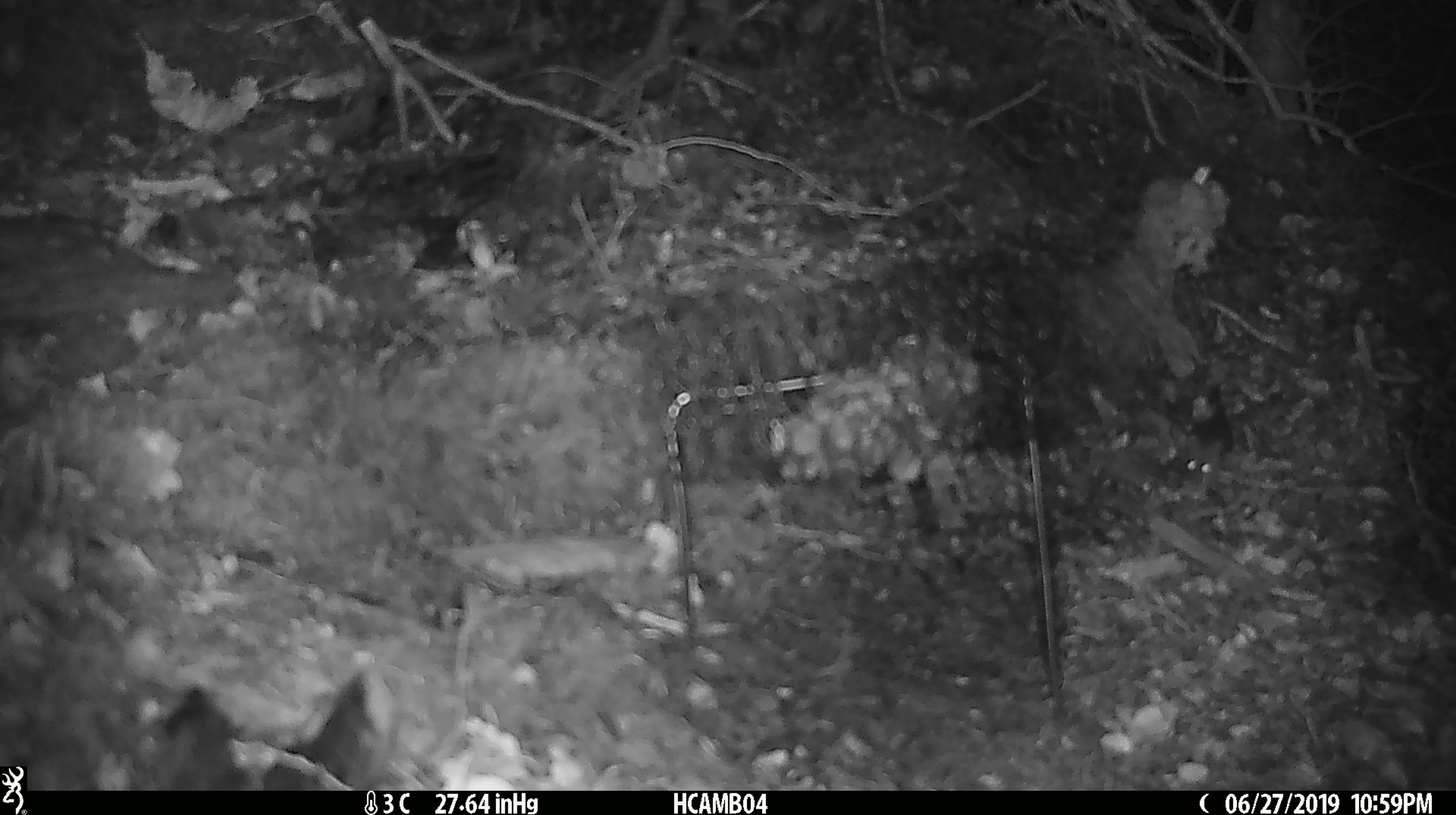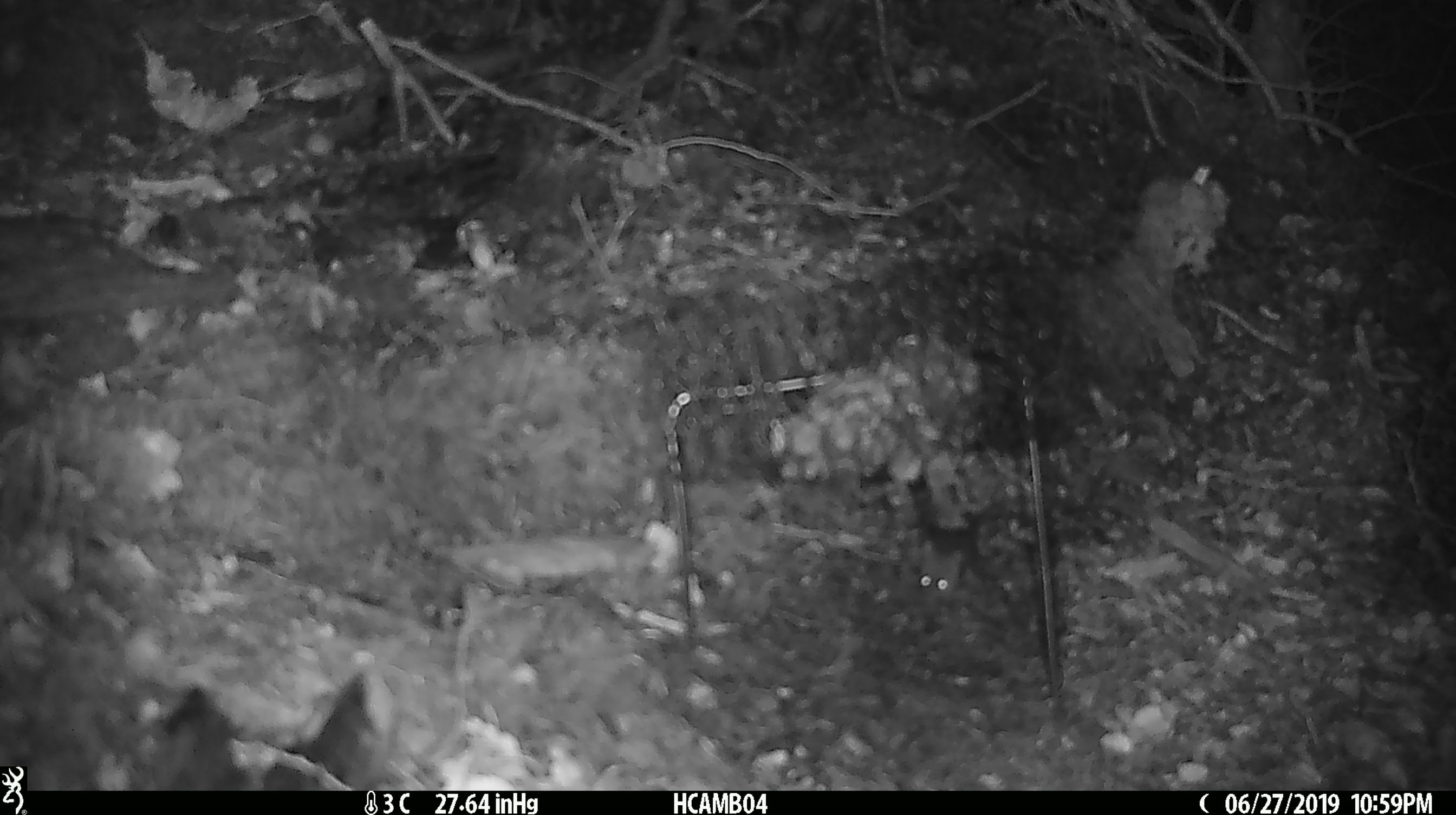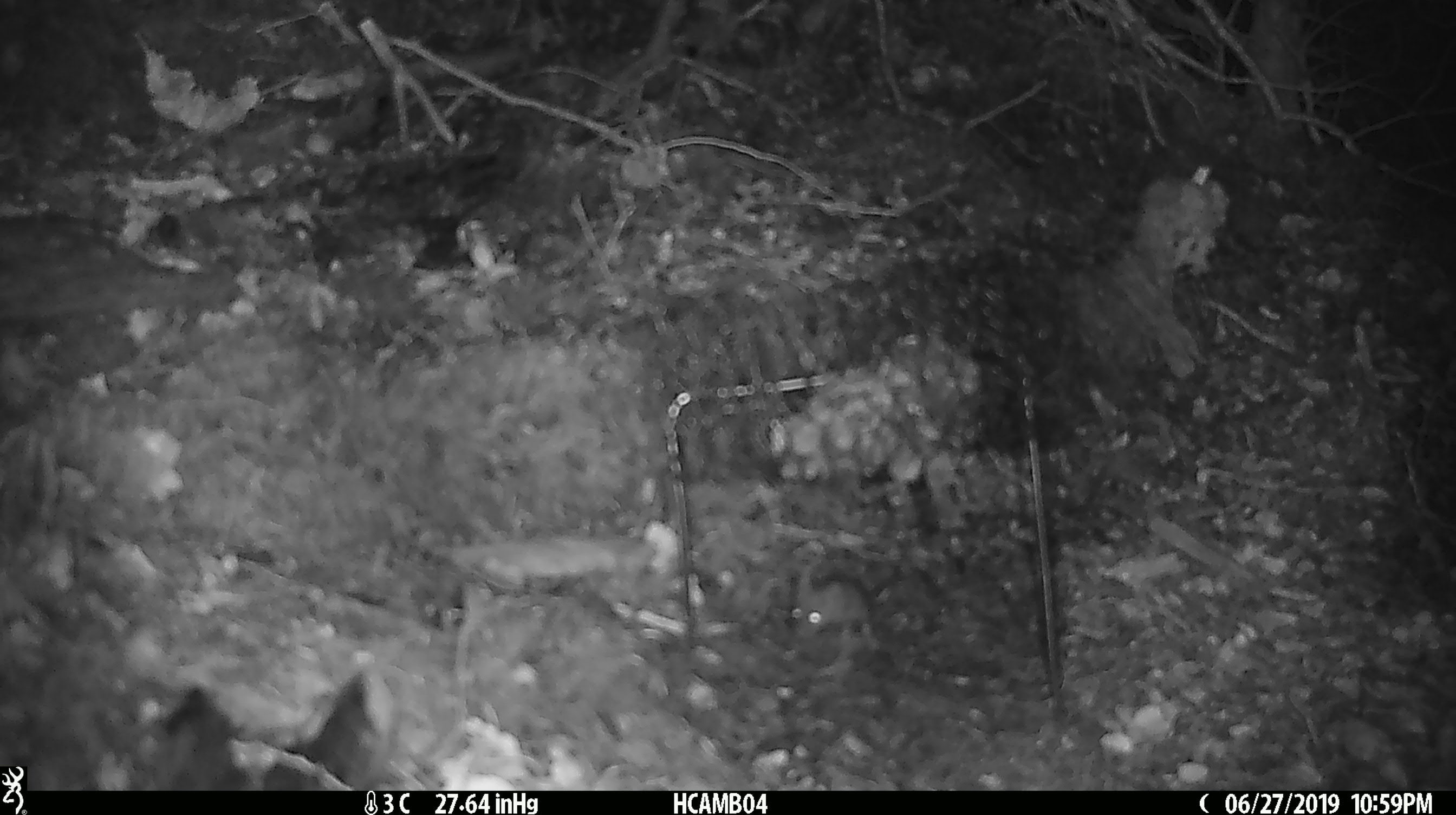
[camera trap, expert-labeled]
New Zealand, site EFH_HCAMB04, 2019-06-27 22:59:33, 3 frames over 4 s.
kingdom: Animalia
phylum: Chordata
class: Mammalia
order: Rodentia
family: Muridae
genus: Mus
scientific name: Mus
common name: mouse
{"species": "mouse (Mus)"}